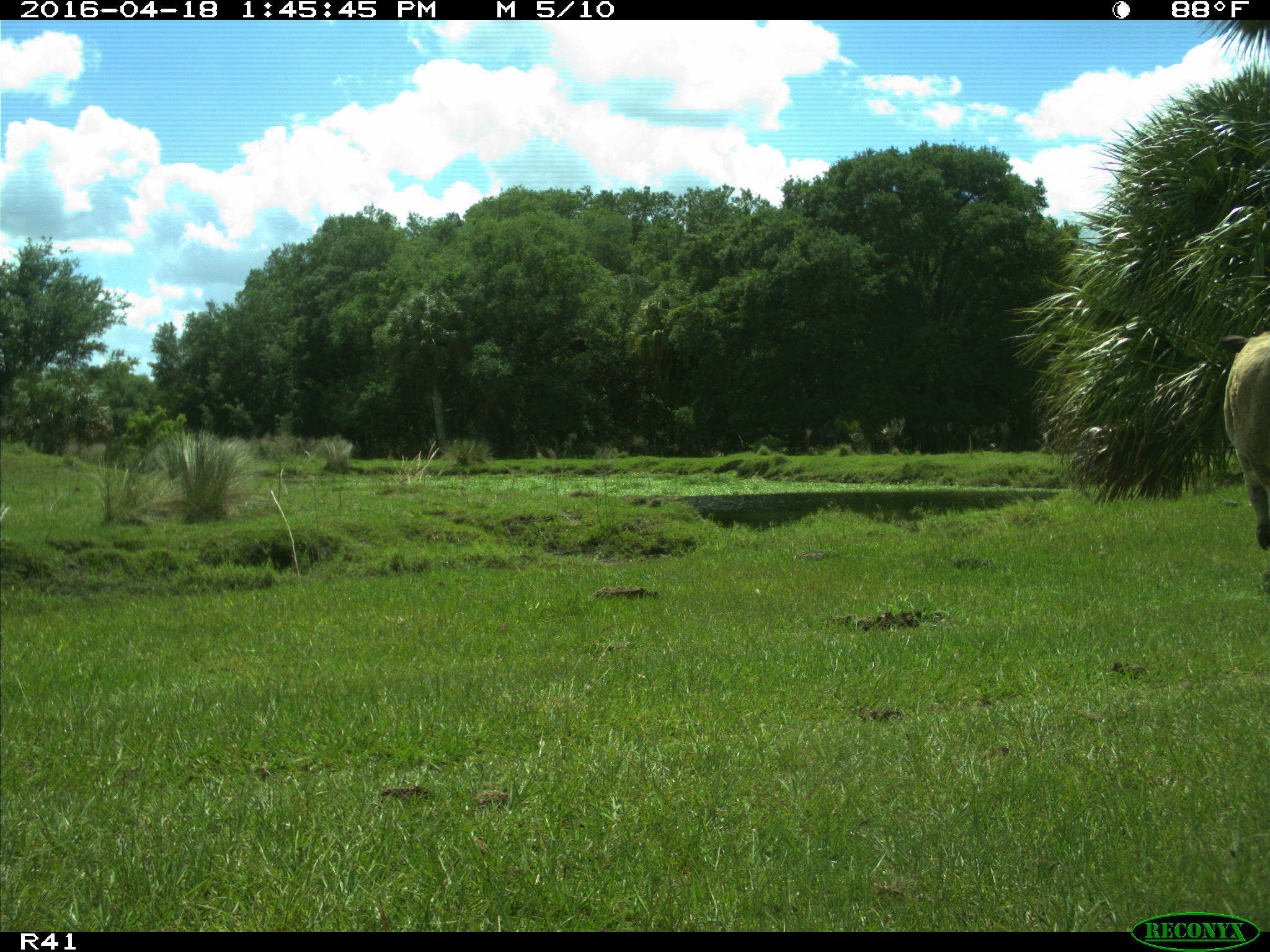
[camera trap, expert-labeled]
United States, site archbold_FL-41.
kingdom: Animalia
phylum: Chordata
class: Mammalia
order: Artiodactyla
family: Bovidae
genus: Bos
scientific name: Bos taurus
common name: domestic cow